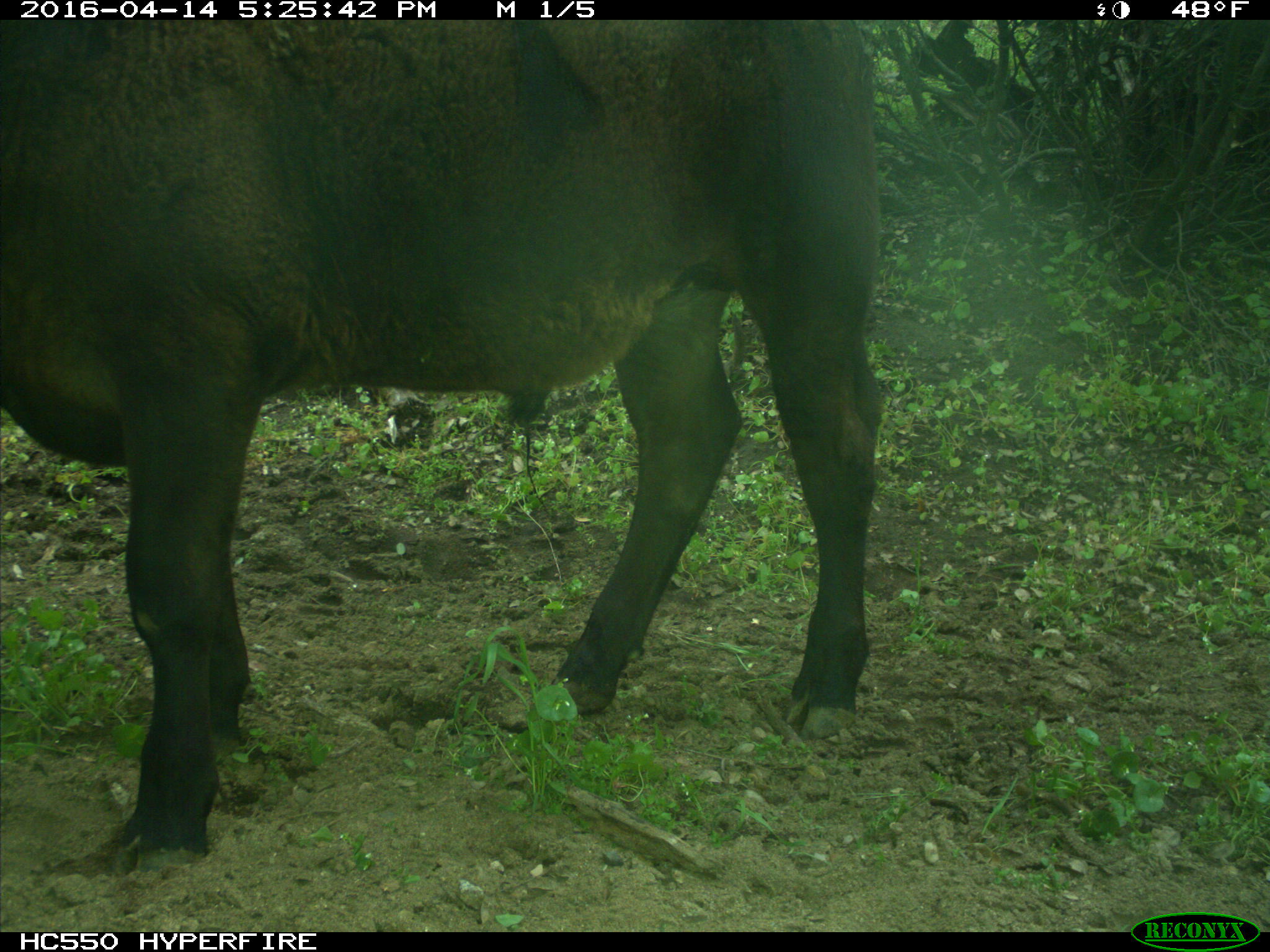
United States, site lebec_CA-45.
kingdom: Animalia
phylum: Chordata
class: Mammalia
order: Artiodactyla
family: Bovidae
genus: Bos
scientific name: Bos taurus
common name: domestic cow